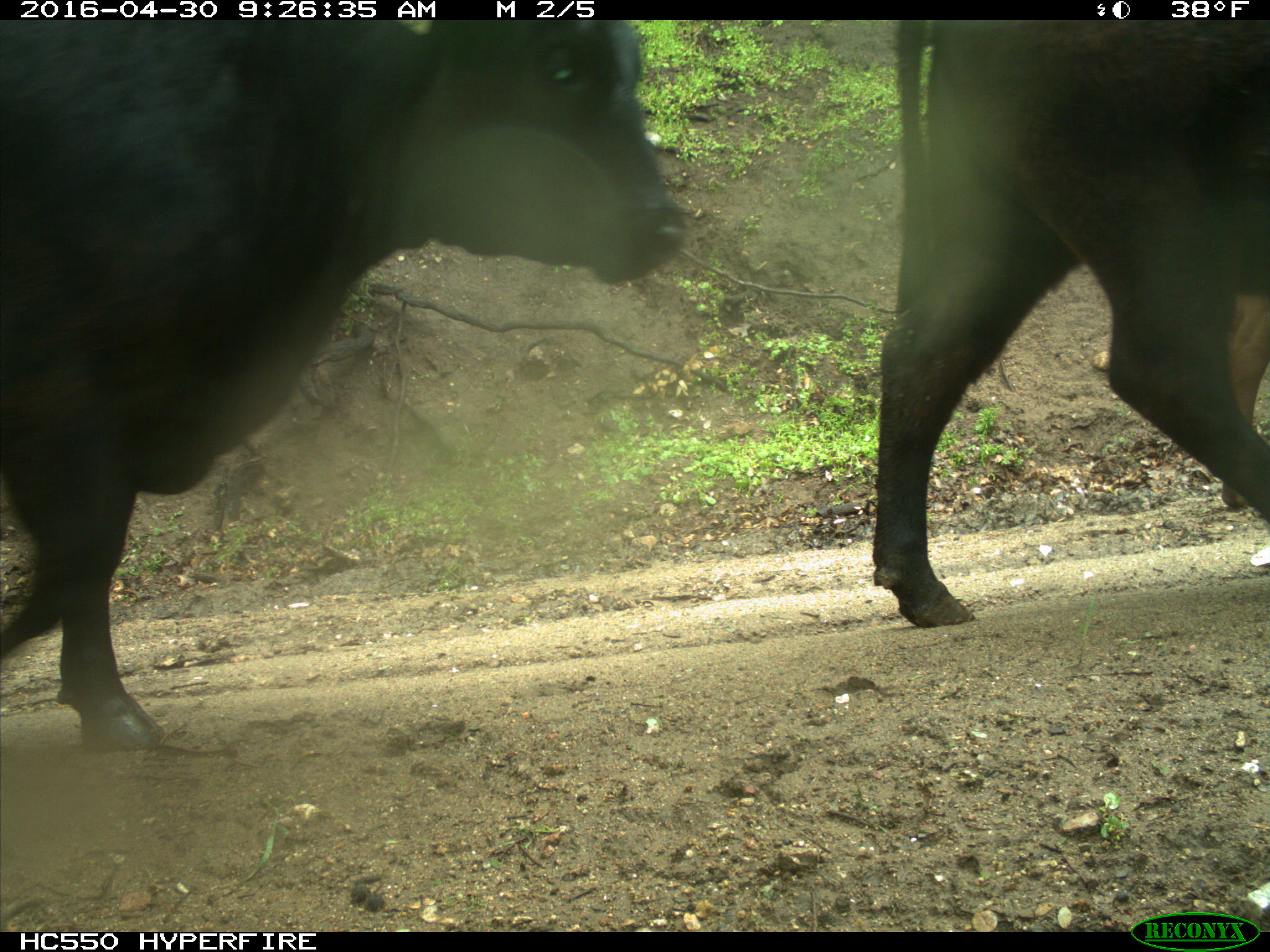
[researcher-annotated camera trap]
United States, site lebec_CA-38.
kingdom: Animalia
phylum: Chordata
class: Mammalia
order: Artiodactyla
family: Bovidae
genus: Bos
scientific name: Bos taurus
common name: domestic cow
Bos taurus (domestic cow).